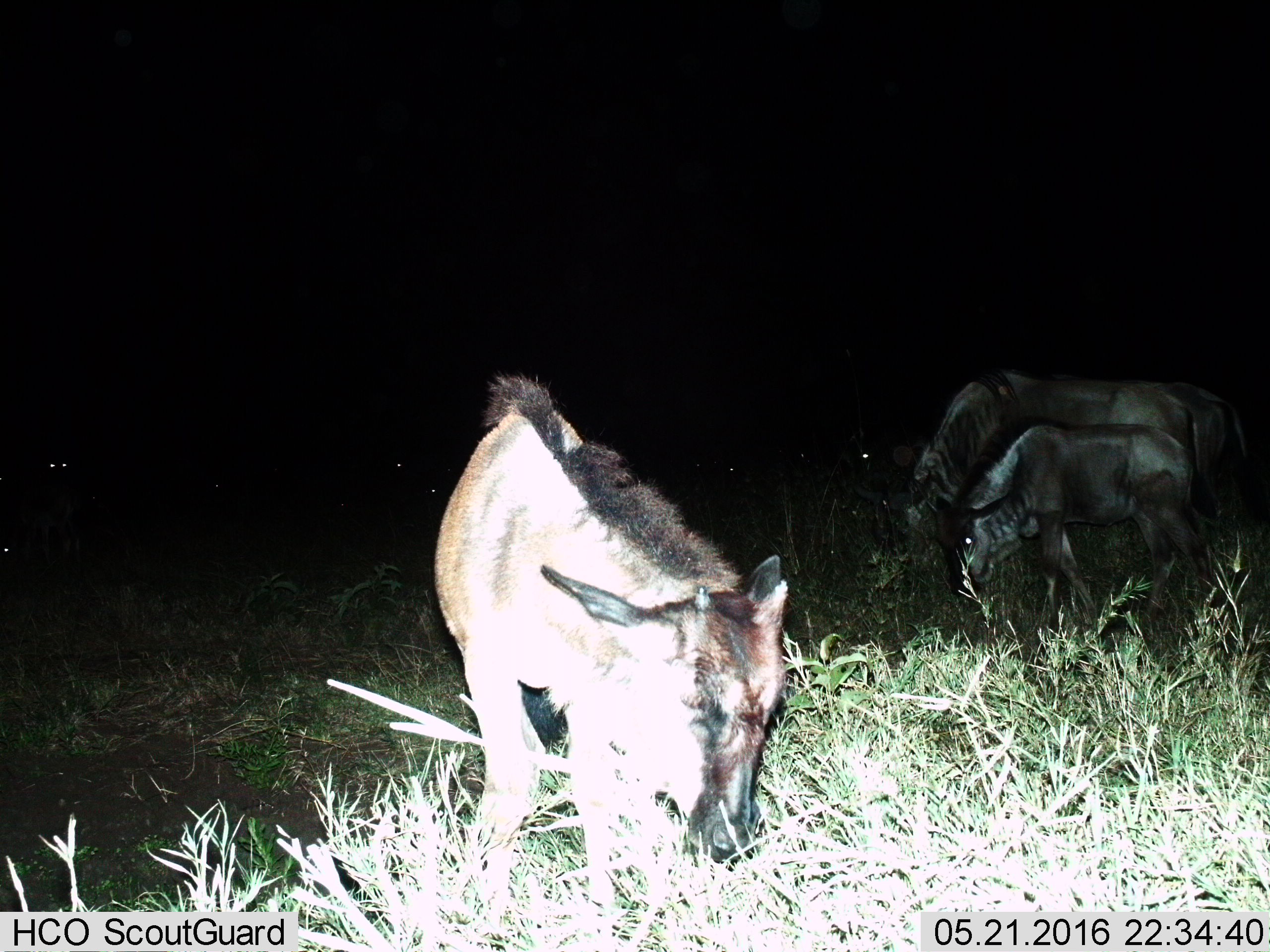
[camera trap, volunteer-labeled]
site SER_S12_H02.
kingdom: Animalia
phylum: Chordata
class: Mammalia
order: Artiodactyla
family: Bovidae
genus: Connochaetes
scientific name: Connochaetes taurinus taurinus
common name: blue wildebeest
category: wildebeestblue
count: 11-50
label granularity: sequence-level